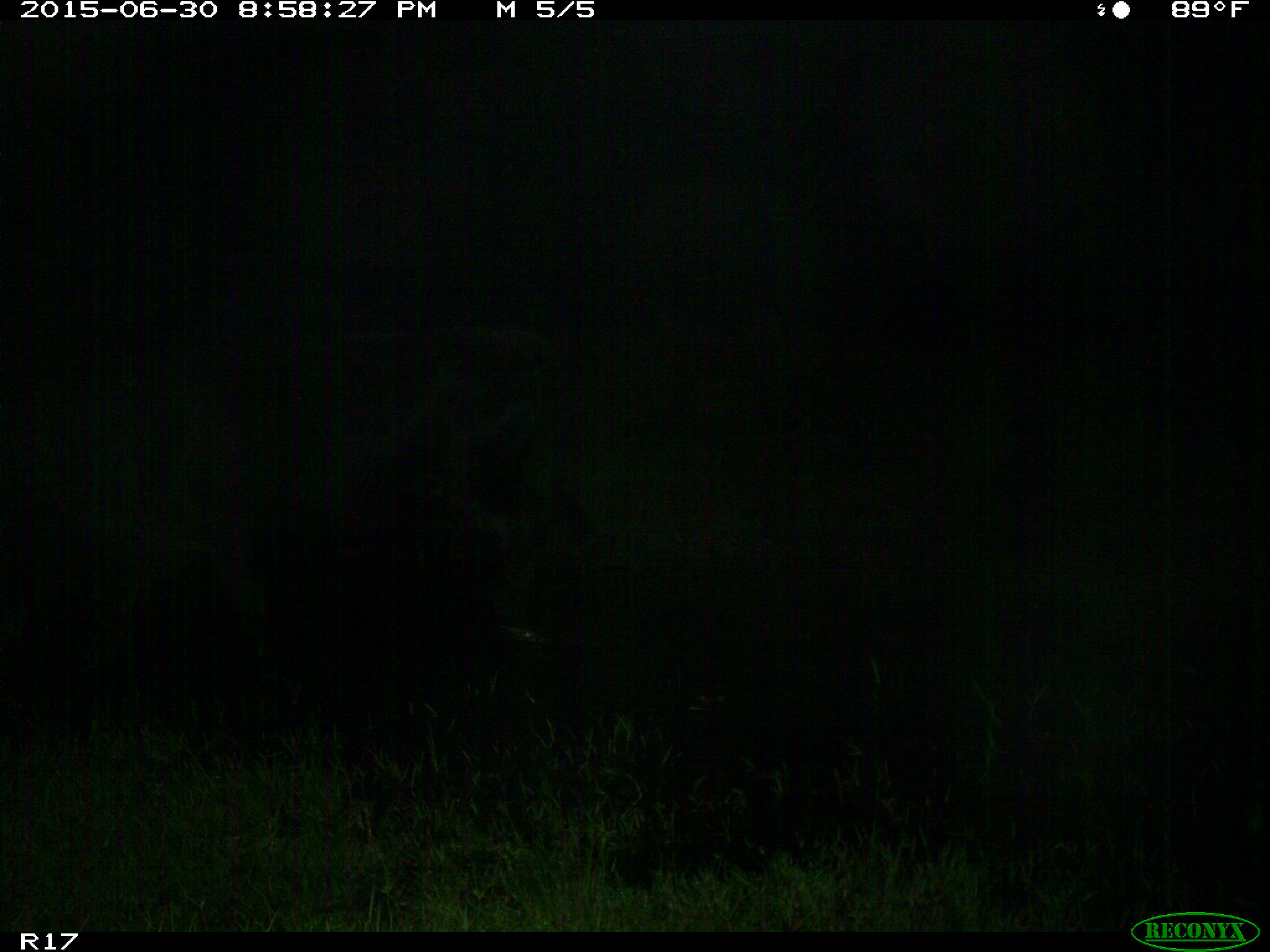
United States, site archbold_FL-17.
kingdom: Animalia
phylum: Chordata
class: Mammalia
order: Artiodactyla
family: Bovidae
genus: Bos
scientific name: Bos taurus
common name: domestic cow